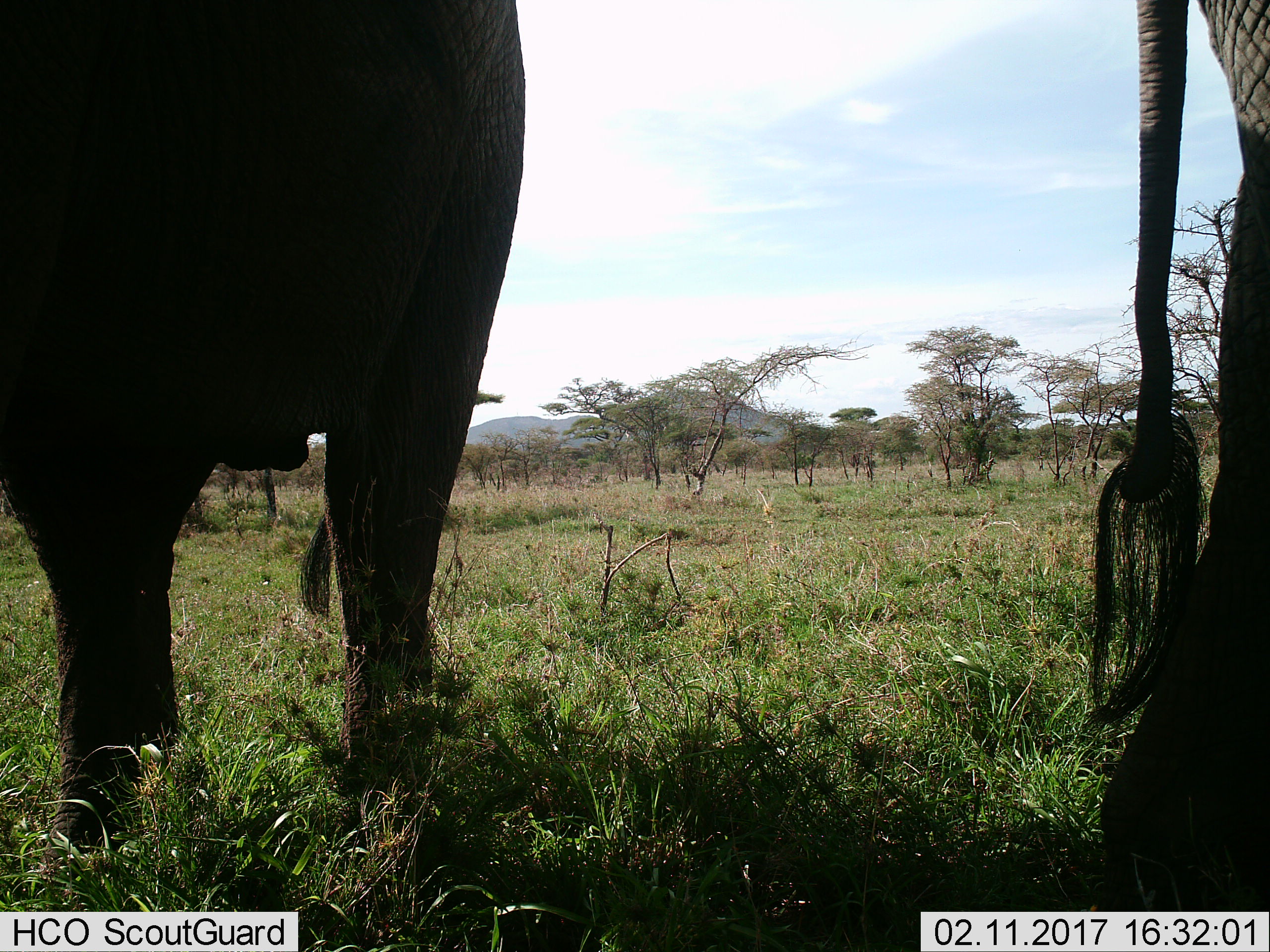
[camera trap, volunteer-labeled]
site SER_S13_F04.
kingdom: Animalia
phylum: Chordata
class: Mammalia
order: Proboscidea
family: Elephantidae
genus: Loxodonta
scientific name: Loxodonta africana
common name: african bush elephant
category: elephant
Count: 2.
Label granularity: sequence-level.